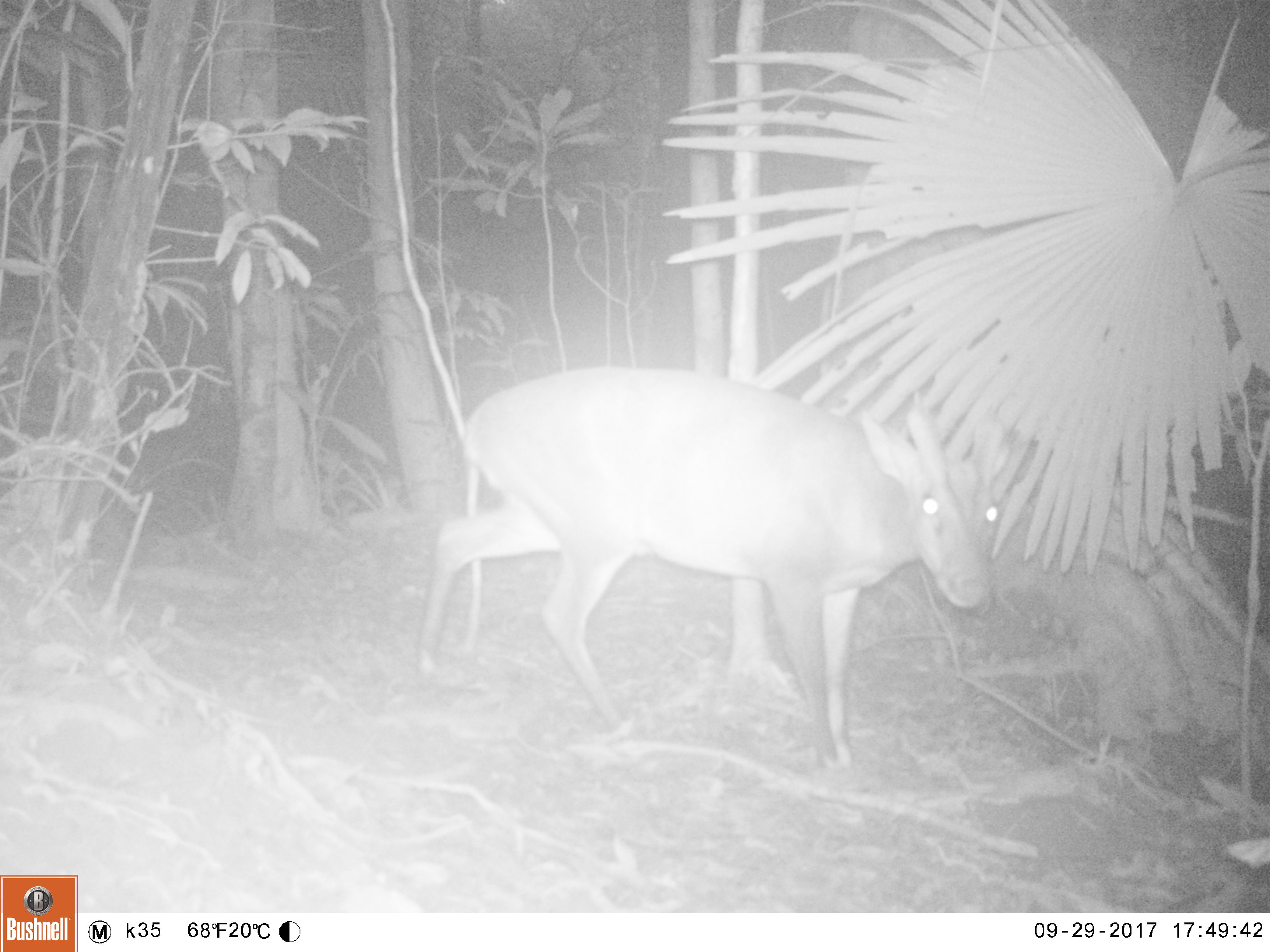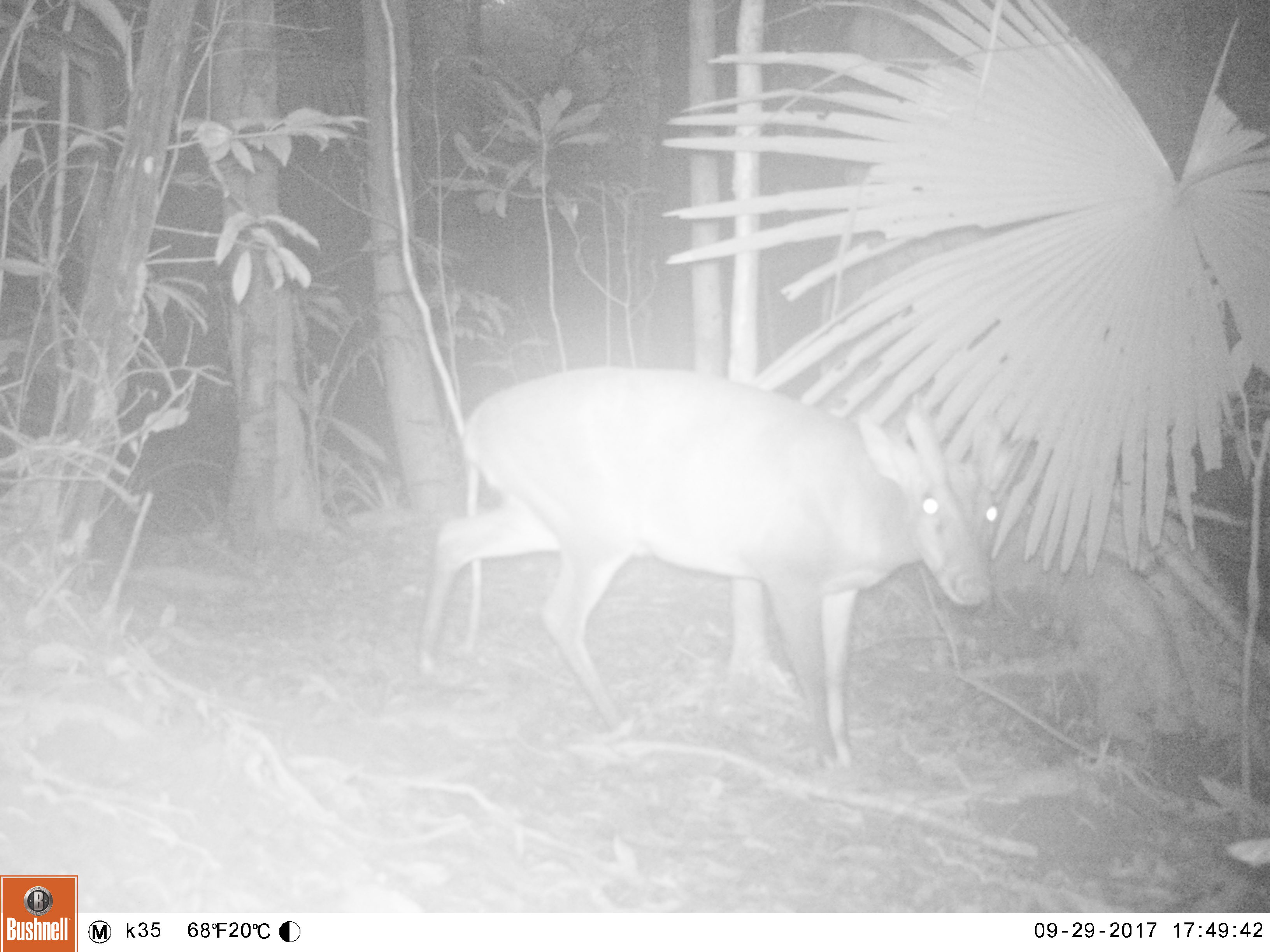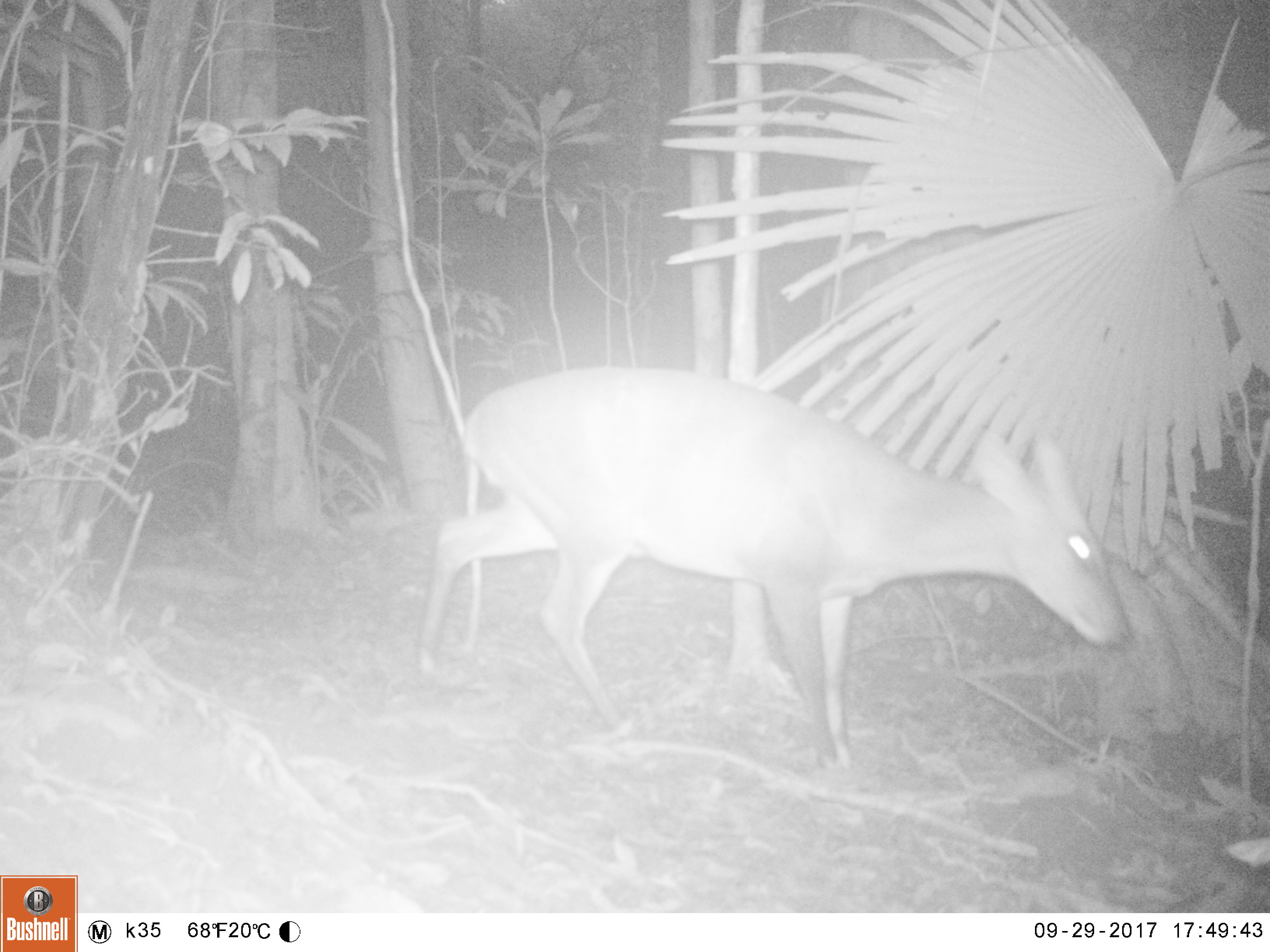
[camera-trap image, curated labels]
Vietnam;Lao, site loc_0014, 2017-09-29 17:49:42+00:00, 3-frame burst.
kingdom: Animalia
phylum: Chordata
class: Mammalia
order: Artiodactyla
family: Cervidae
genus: Muntiacus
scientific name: Muntiacus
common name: muntjacs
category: unidentified muntjac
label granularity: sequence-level